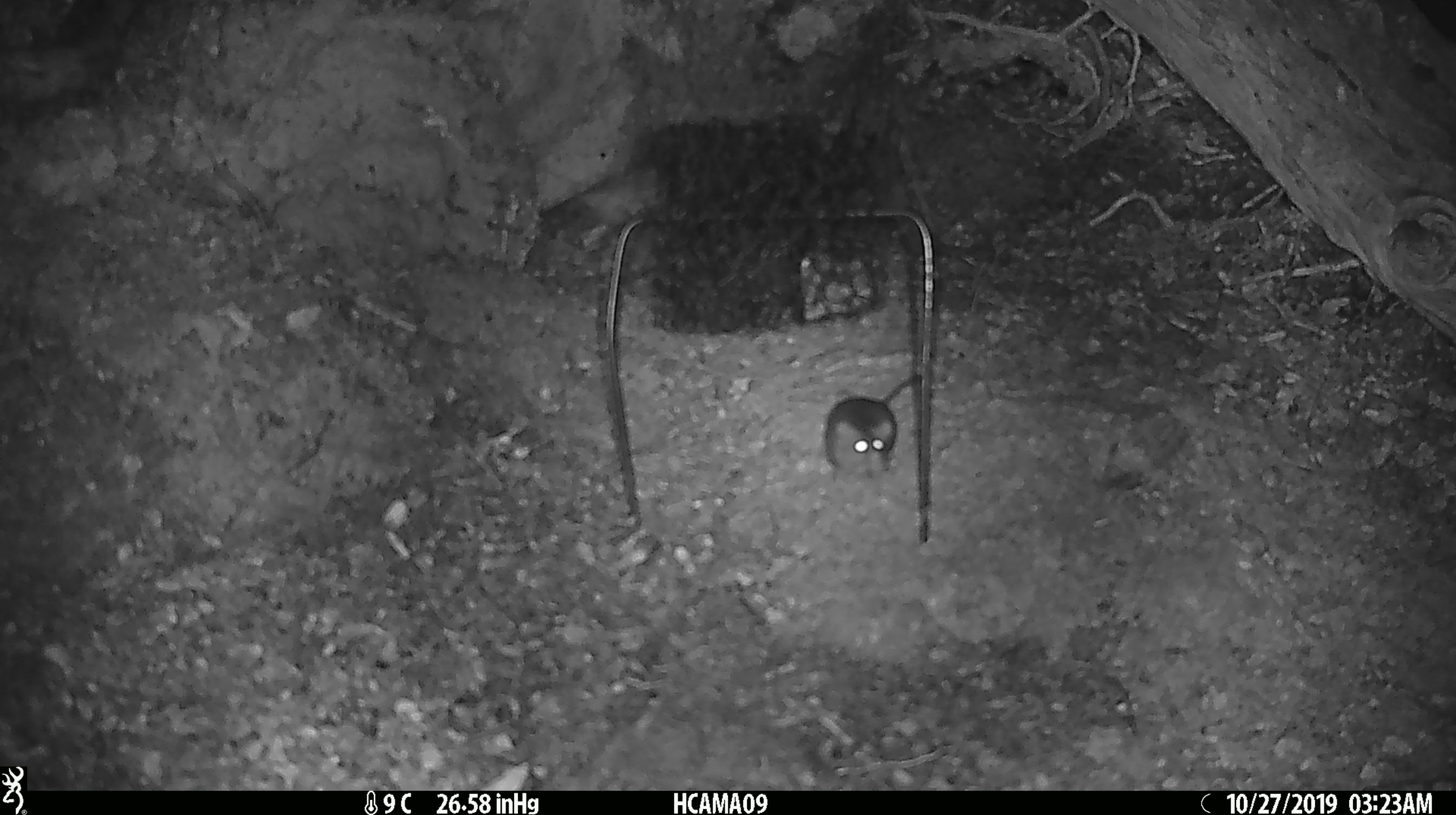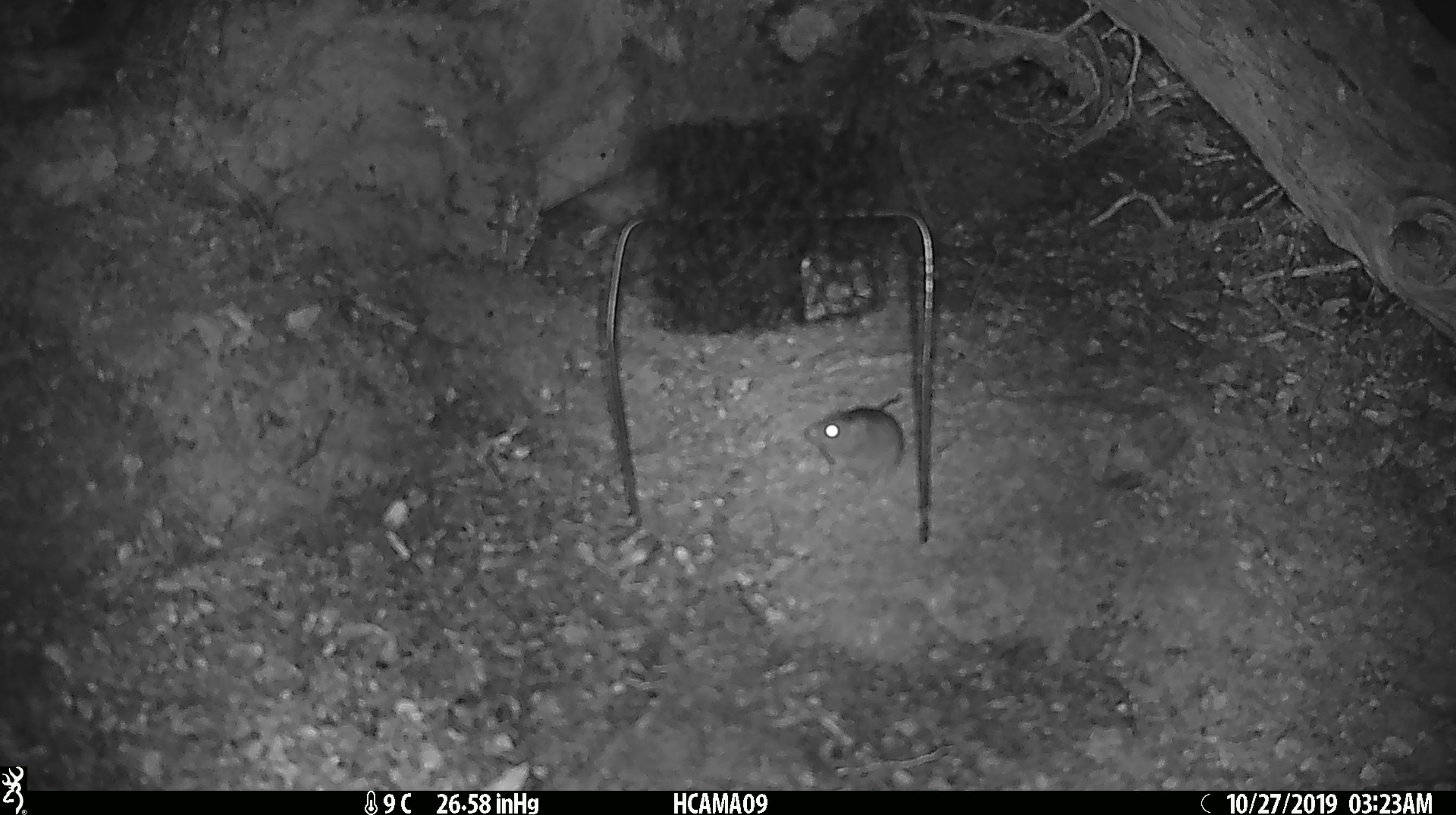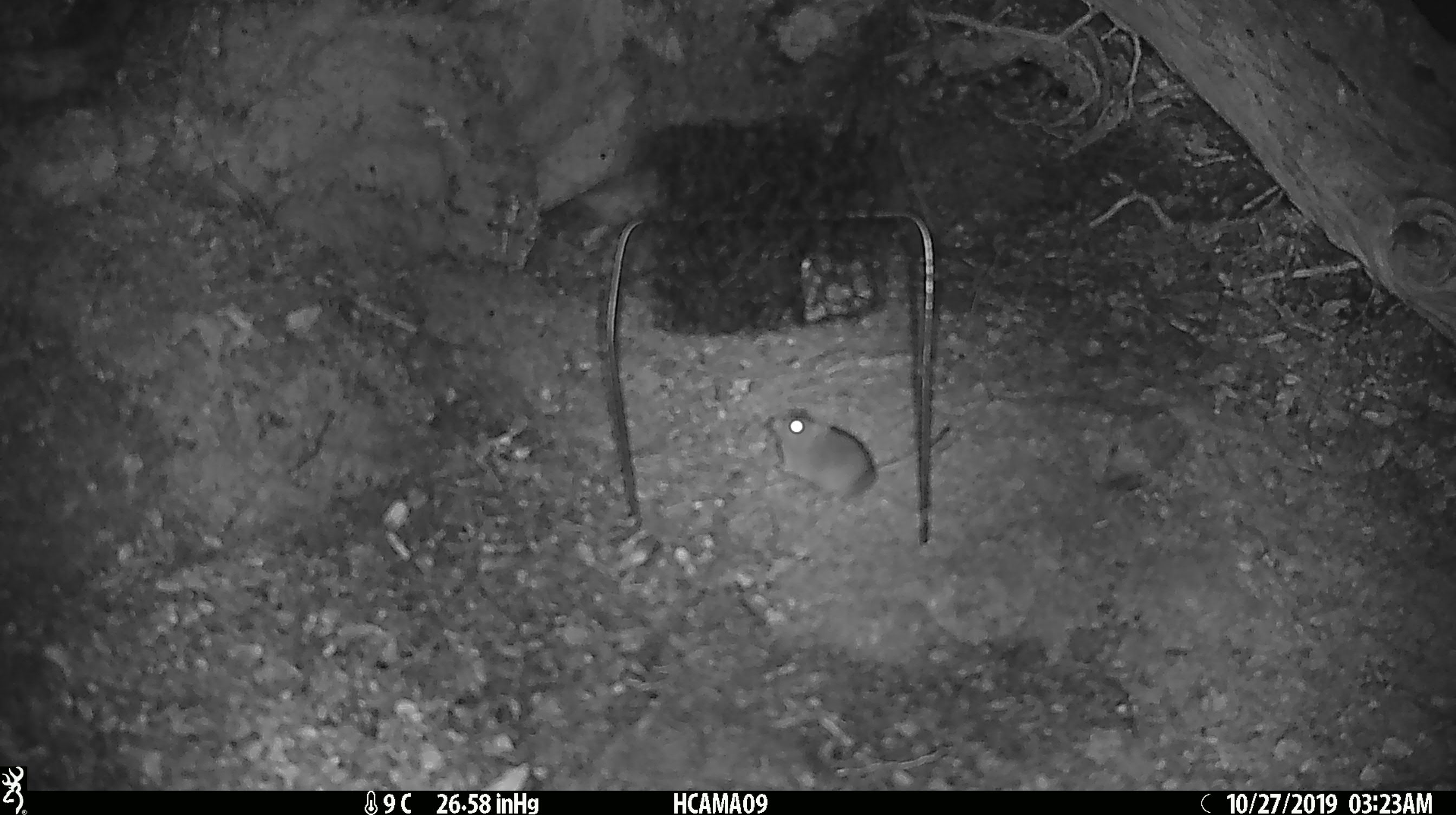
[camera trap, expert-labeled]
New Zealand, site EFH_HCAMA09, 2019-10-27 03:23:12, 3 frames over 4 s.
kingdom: Animalia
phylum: Chordata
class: Mammalia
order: Rodentia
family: Muridae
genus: Mus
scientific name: Mus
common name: mouse